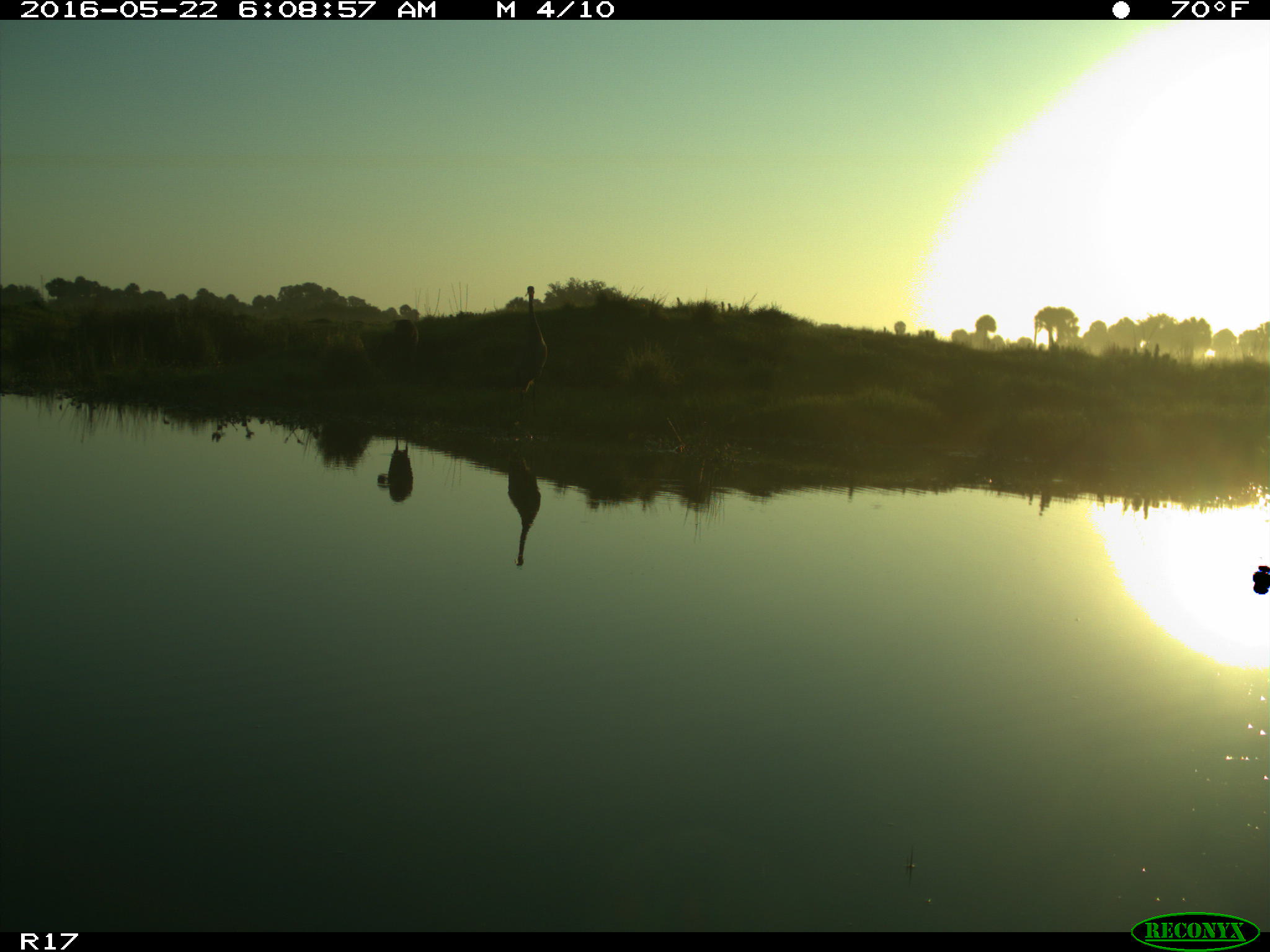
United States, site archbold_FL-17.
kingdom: Animalia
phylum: Chordata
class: Mammalia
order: Artiodactyla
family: Bovidae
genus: Bos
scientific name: Bos taurus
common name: domestic cow